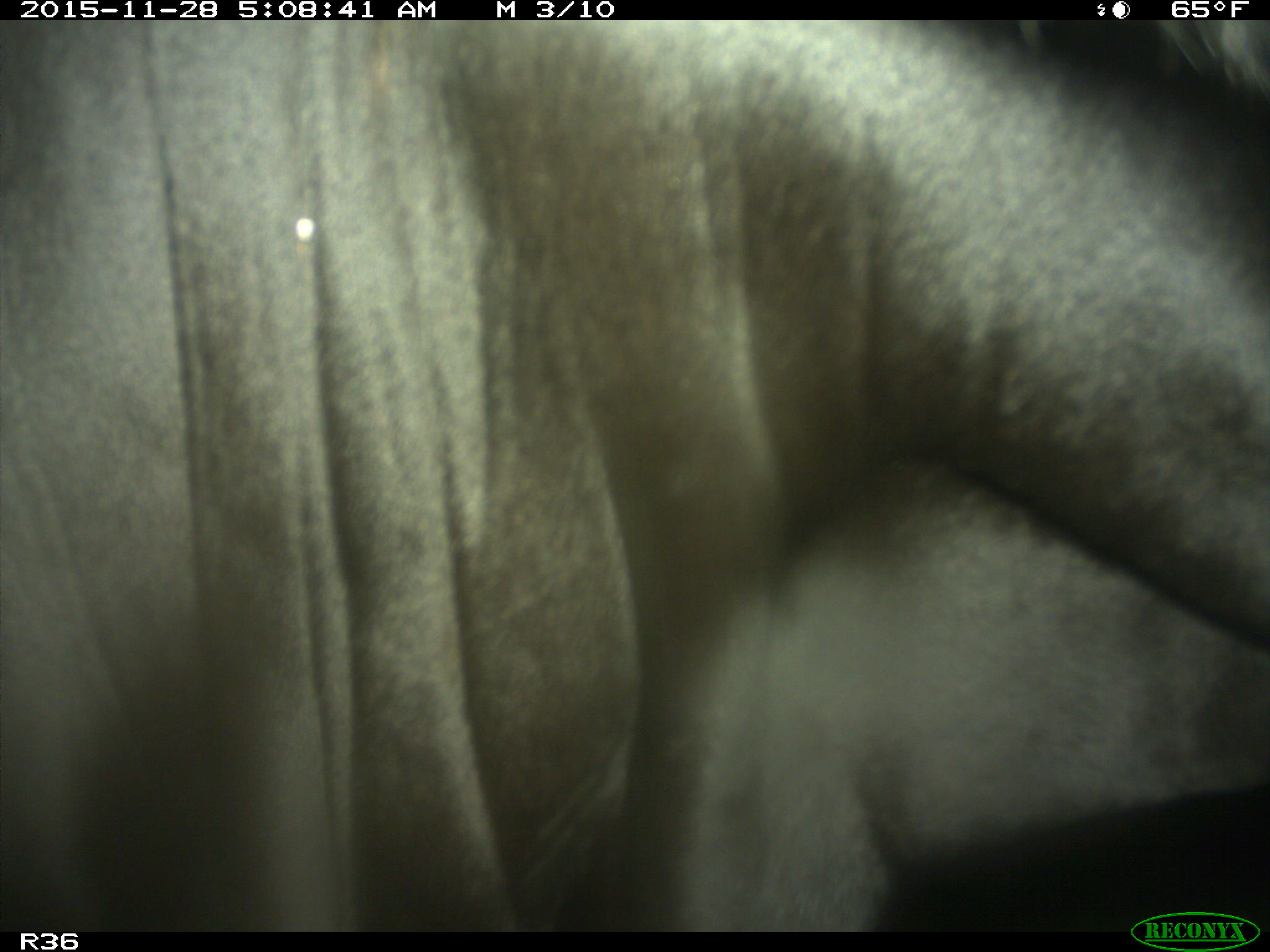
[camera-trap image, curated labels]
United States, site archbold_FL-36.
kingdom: Animalia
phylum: Chordata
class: Mammalia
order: Artiodactyla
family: Bovidae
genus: Bos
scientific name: Bos taurus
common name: domestic cow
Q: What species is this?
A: Bos taurus (domestic cow).